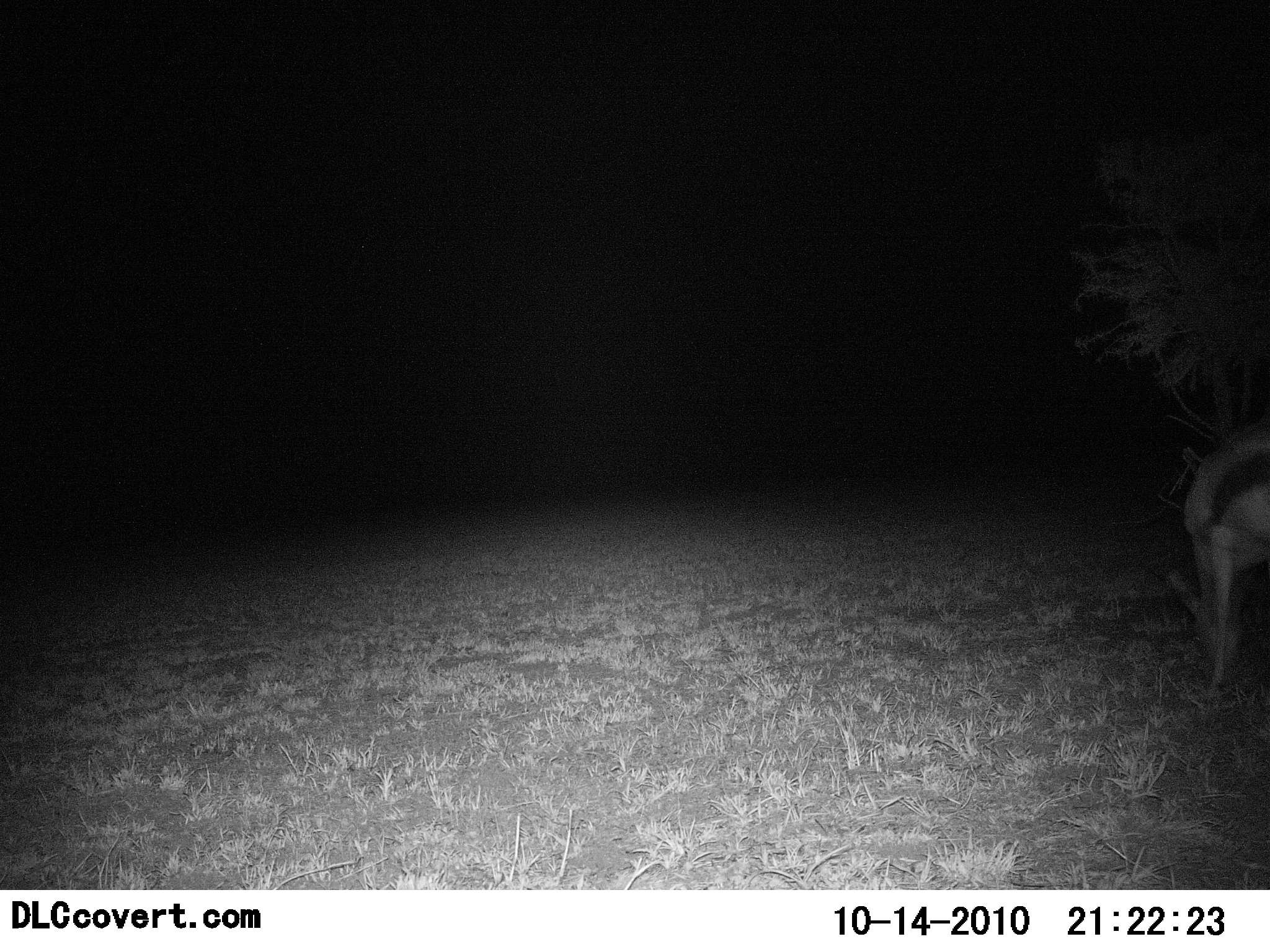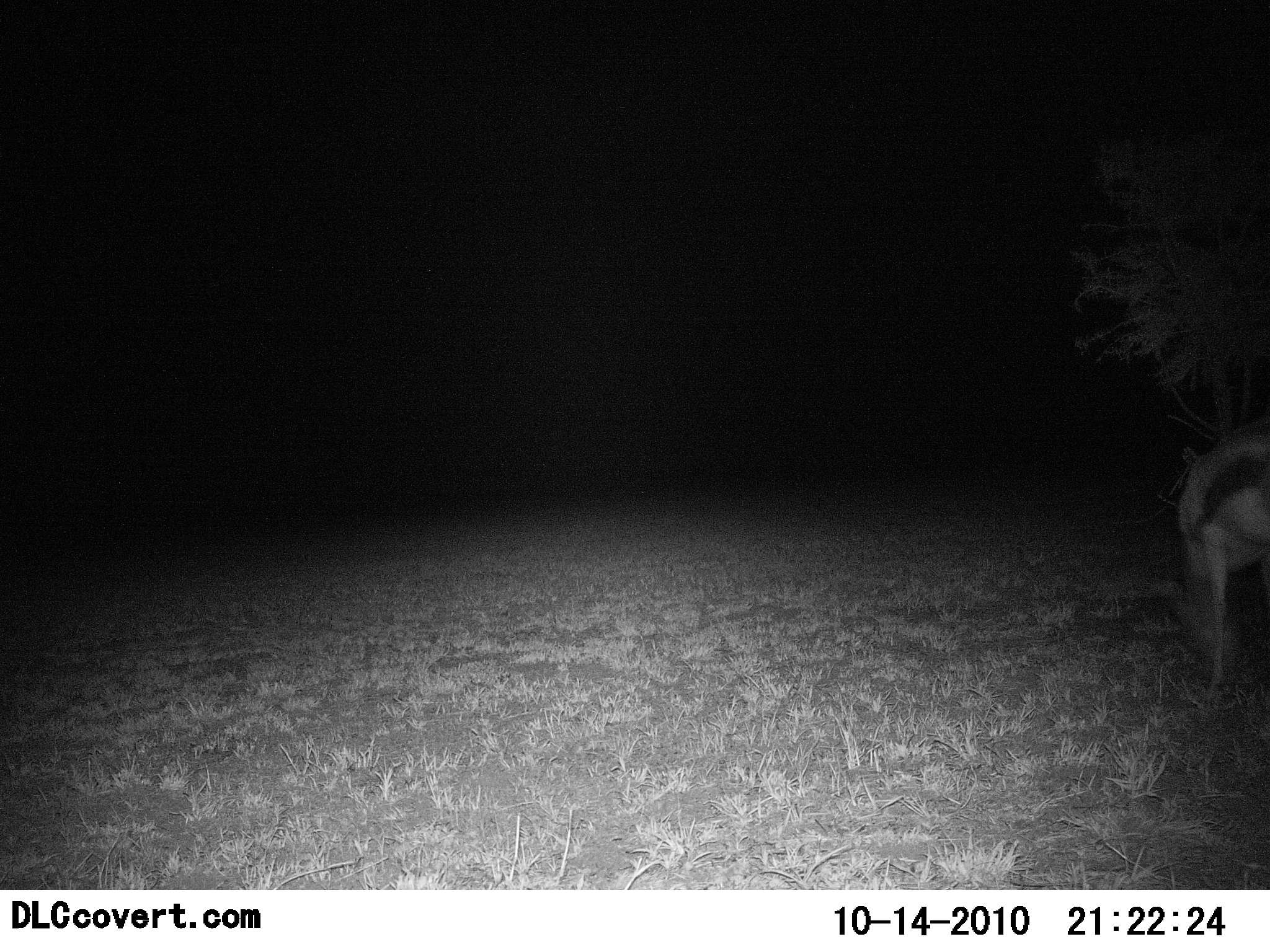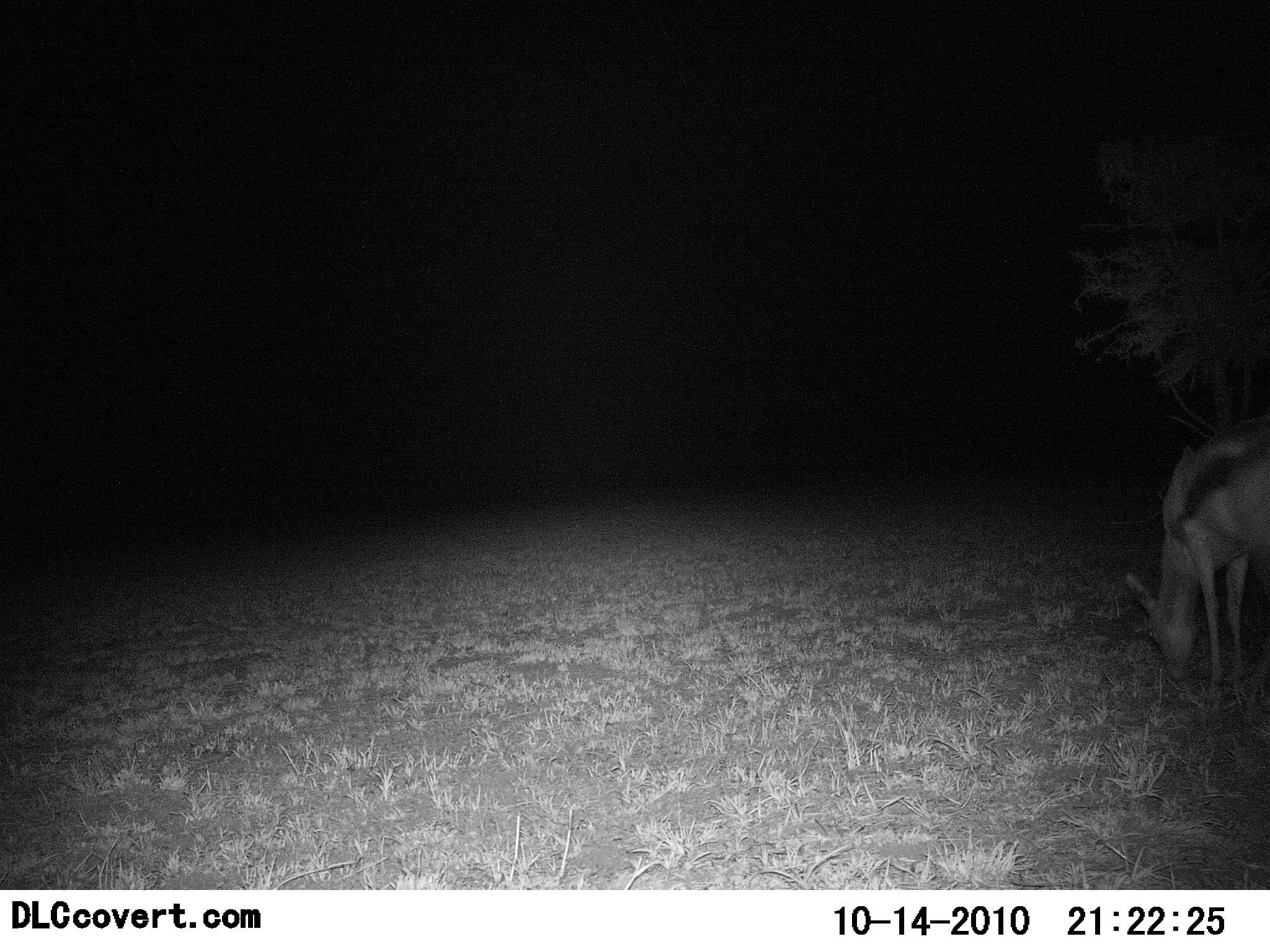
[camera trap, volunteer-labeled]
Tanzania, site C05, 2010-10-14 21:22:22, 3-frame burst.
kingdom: Animalia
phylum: Chordata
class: Mammalia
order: Artiodactyla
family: Bovidae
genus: Eudorcas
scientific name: Eudorcas thomsonii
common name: thomson's gazelle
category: gazellethomsons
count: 1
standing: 18%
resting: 0%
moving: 0%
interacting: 0%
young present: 0%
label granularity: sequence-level